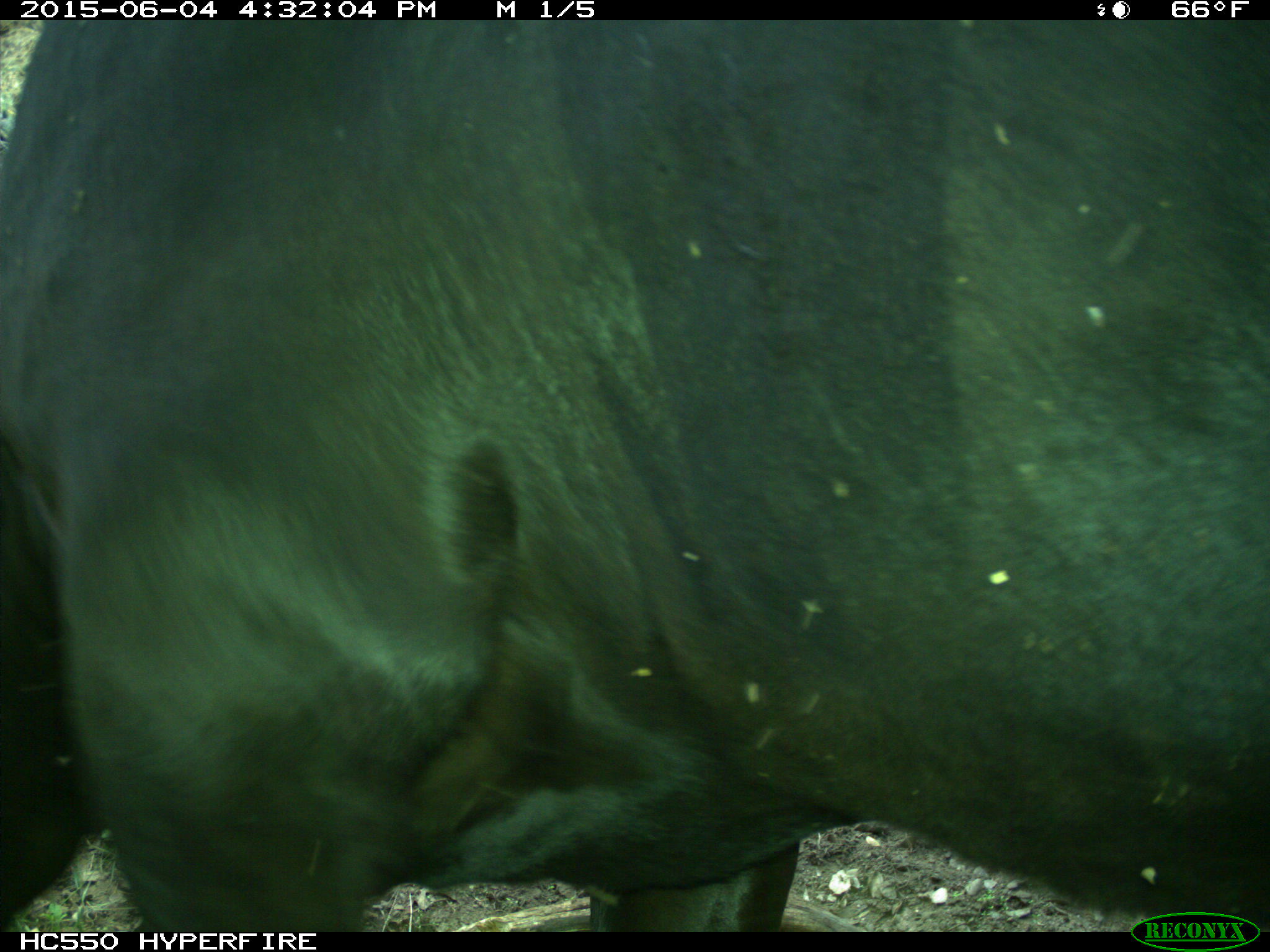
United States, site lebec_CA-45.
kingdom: Animalia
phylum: Chordata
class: Mammalia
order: Artiodactyla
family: Bovidae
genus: Bos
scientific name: Bos taurus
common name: domestic cow